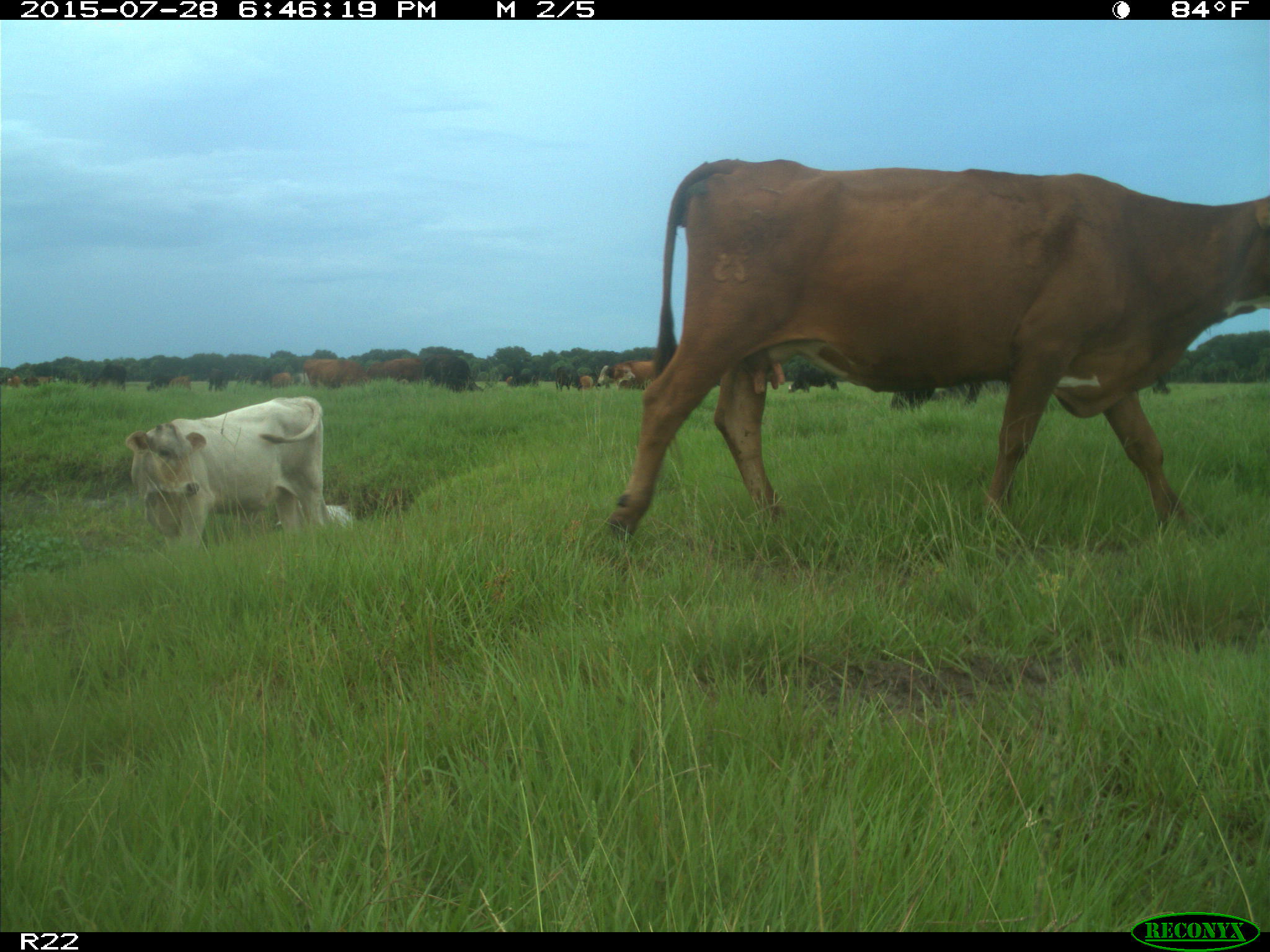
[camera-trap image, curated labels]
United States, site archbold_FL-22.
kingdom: Animalia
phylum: Chordata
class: Mammalia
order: Artiodactyla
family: Bovidae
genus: Bos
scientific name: Bos taurus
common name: domestic cow